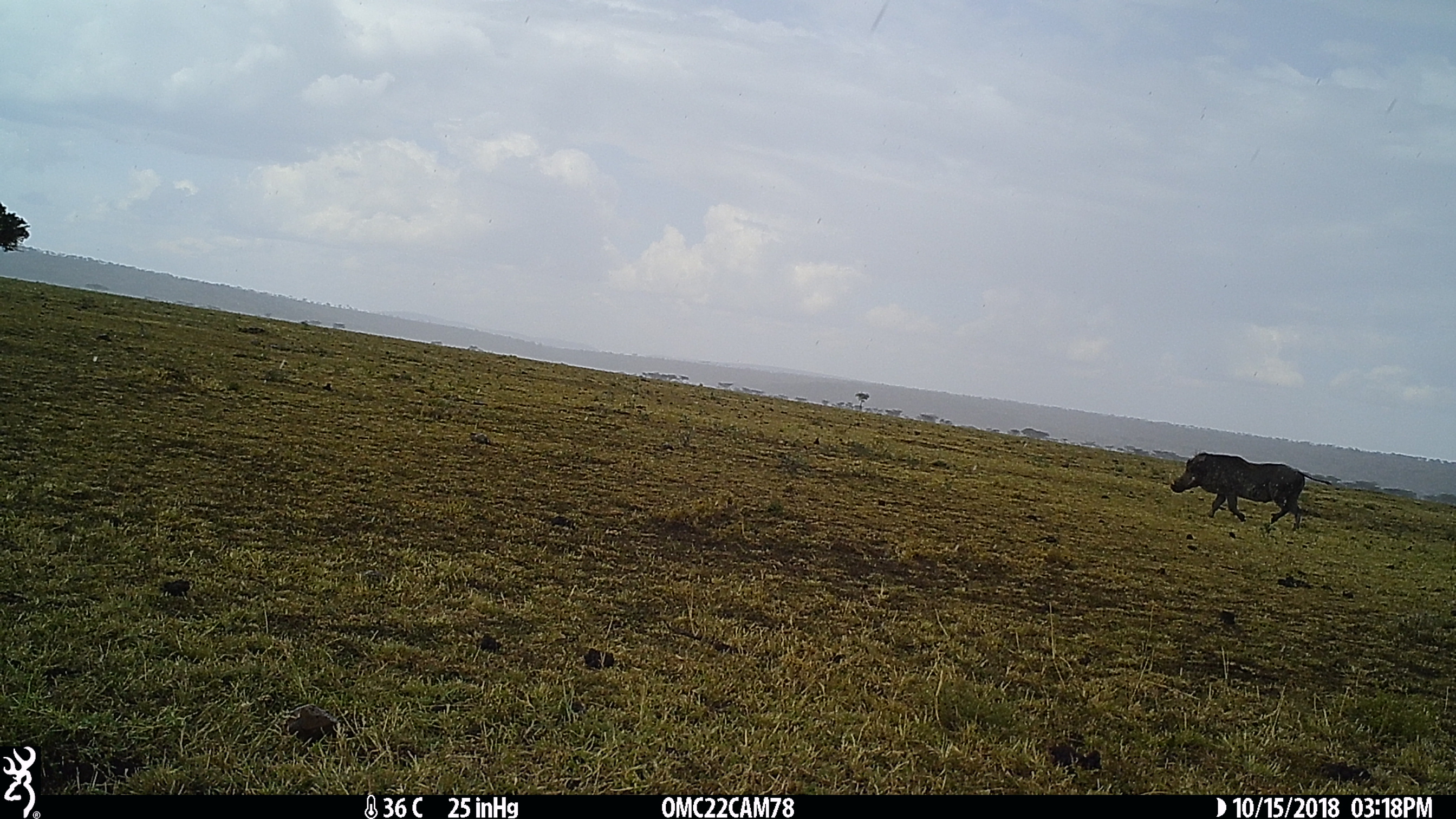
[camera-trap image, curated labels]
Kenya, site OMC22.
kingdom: Animalia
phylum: Chordata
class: Mammalia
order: Artiodactyla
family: Suidae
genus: Phacochoerus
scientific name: Phacochoerus africanus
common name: common warthog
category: warthog